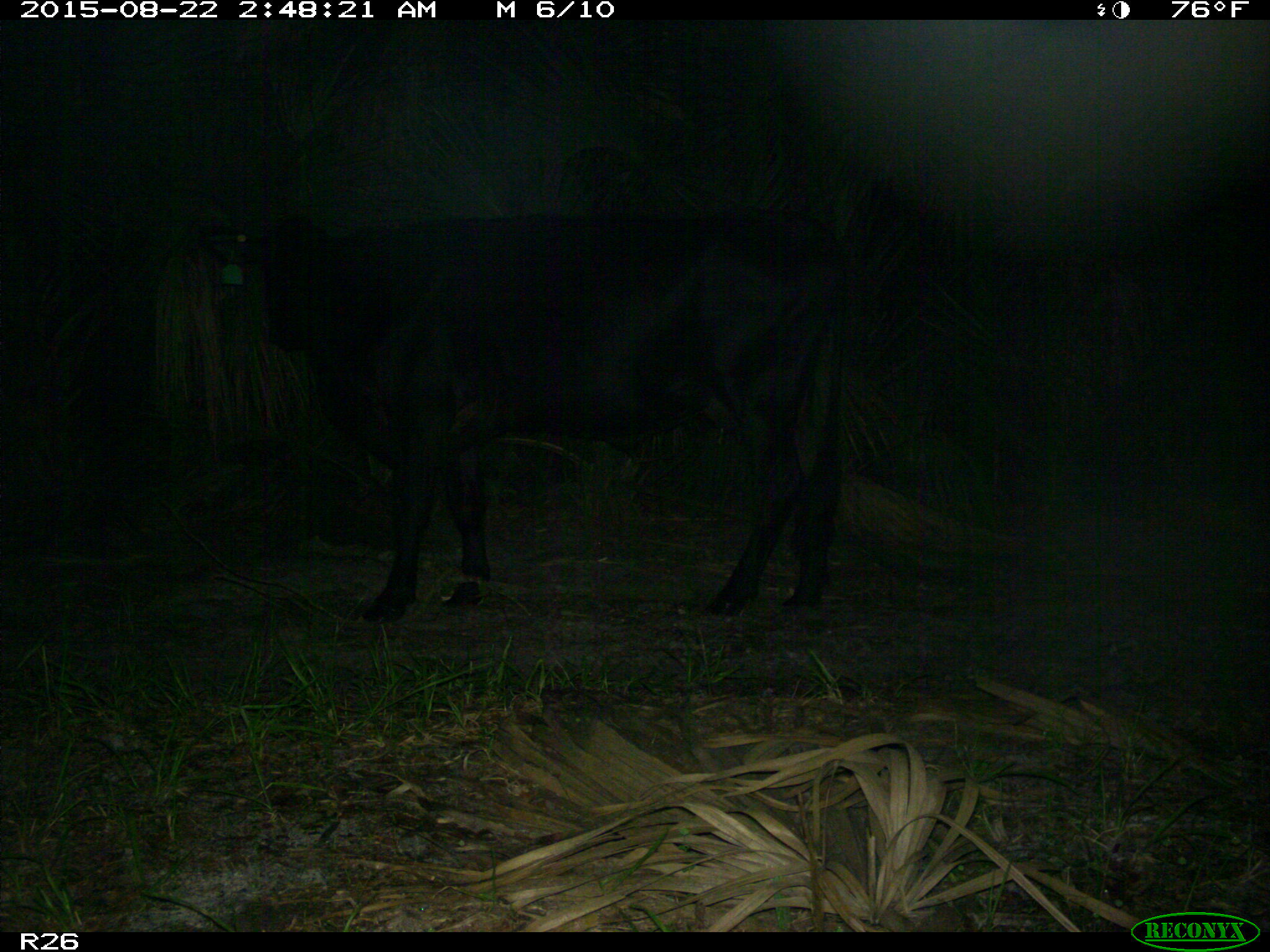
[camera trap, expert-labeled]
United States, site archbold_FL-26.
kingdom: Animalia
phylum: Chordata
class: Mammalia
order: Artiodactyla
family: Bovidae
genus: Bos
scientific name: Bos taurus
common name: domestic cow